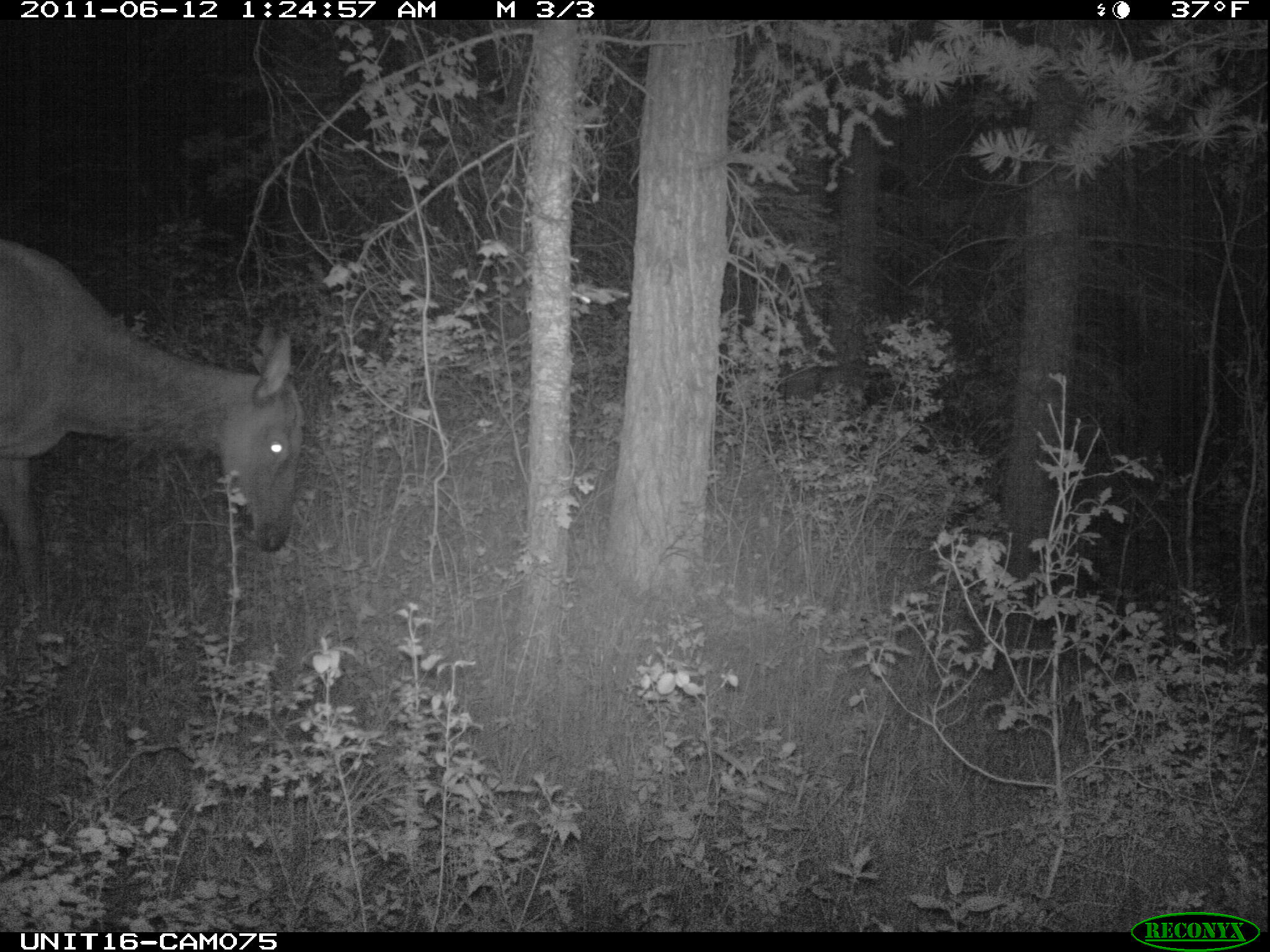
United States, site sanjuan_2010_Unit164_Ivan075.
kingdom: Animalia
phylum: Chordata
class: Mammalia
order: Artiodactyla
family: Cervidae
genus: Cervus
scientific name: Cervus elaphus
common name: red deer